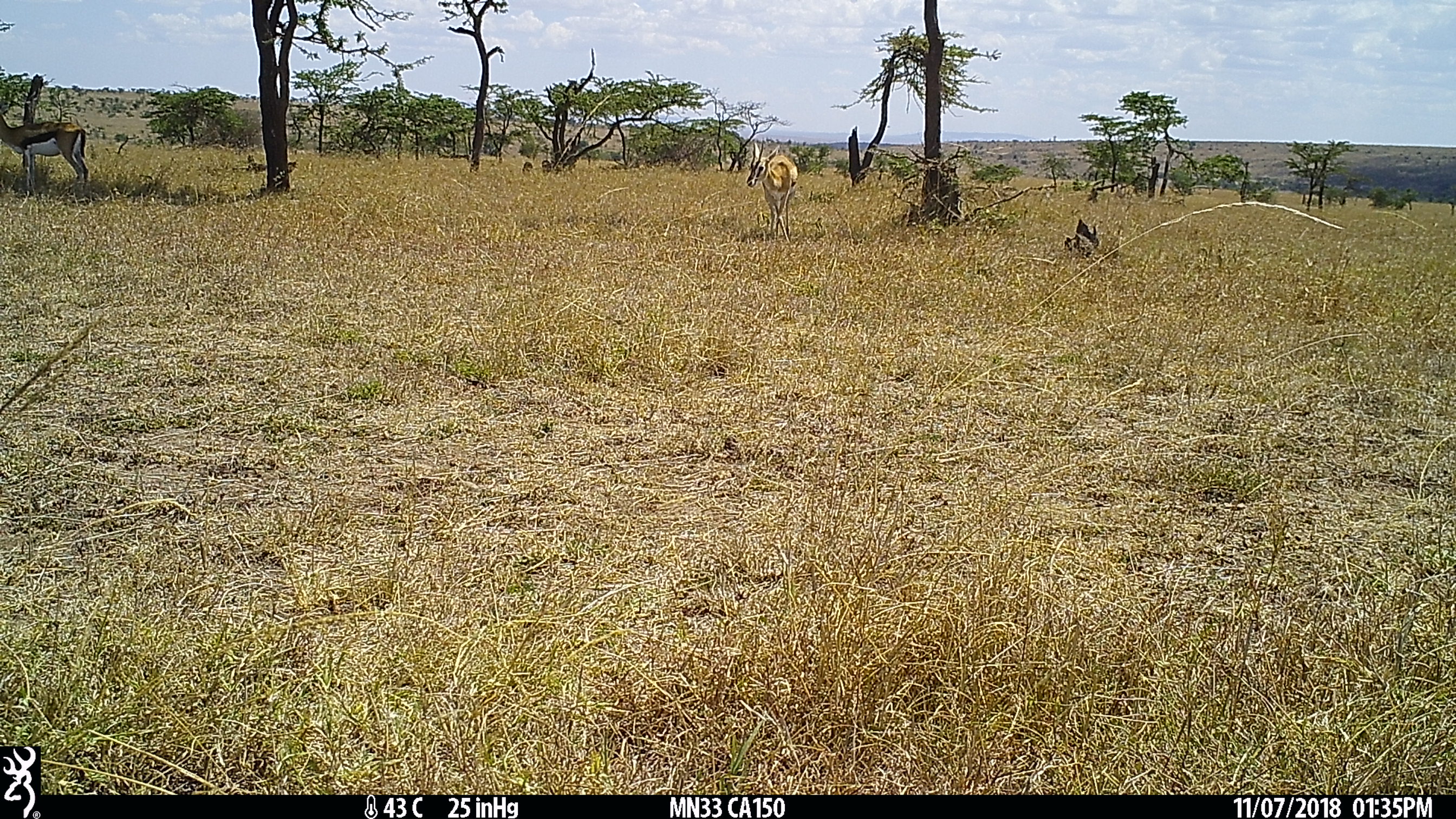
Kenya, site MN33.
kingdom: Animalia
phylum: Chordata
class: Mammalia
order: Artiodactyla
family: Bovidae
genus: Eudorcas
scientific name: Eudorcas thomsonii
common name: thomon's gazelle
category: gazelle thomsons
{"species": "gazelle thomsons (thomon's gazelle) (Eudorcas thomsonii)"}